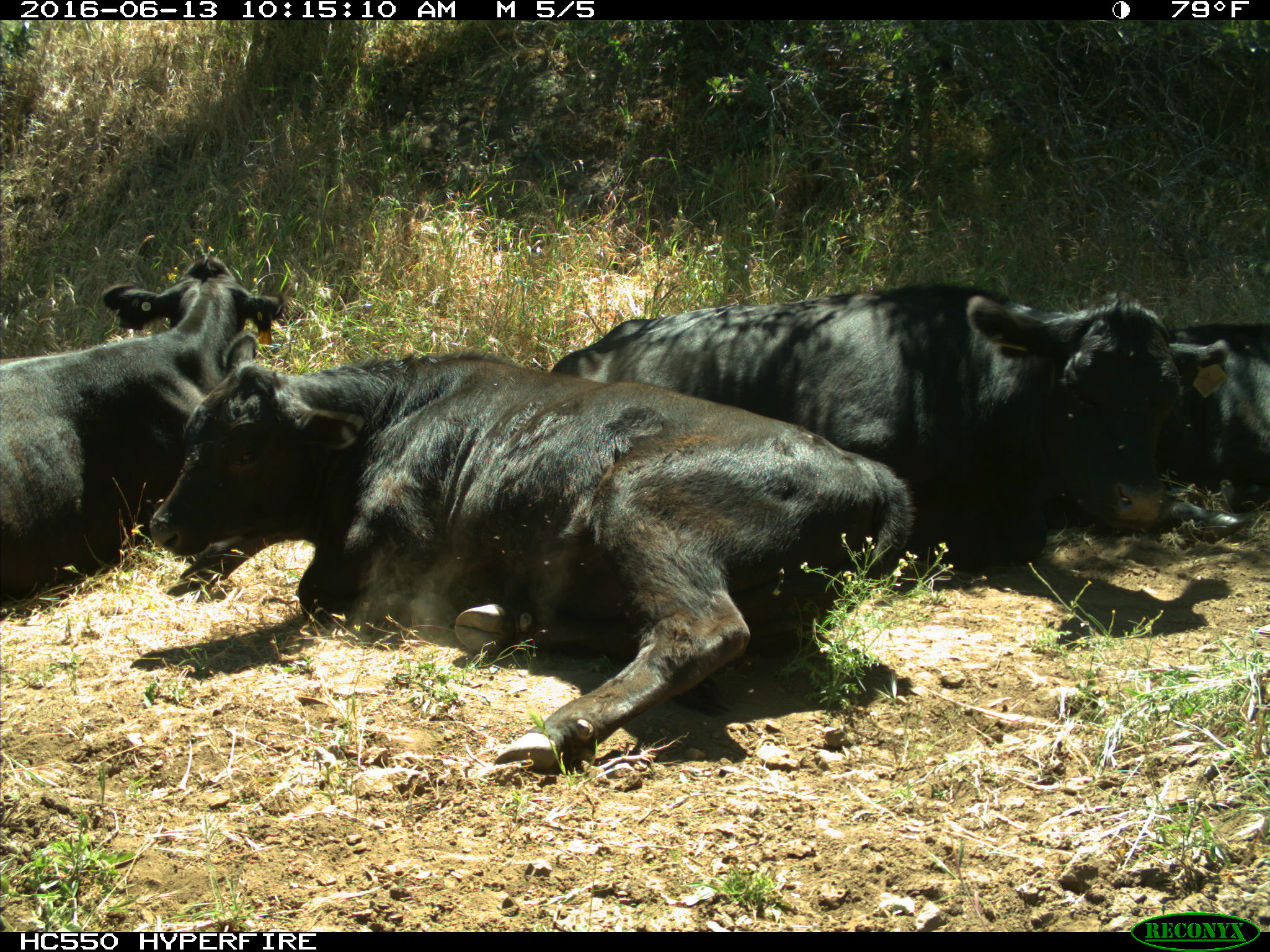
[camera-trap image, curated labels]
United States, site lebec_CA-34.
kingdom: Animalia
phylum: Chordata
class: Mammalia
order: Artiodactyla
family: Bovidae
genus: Bos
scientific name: Bos taurus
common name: domestic cow